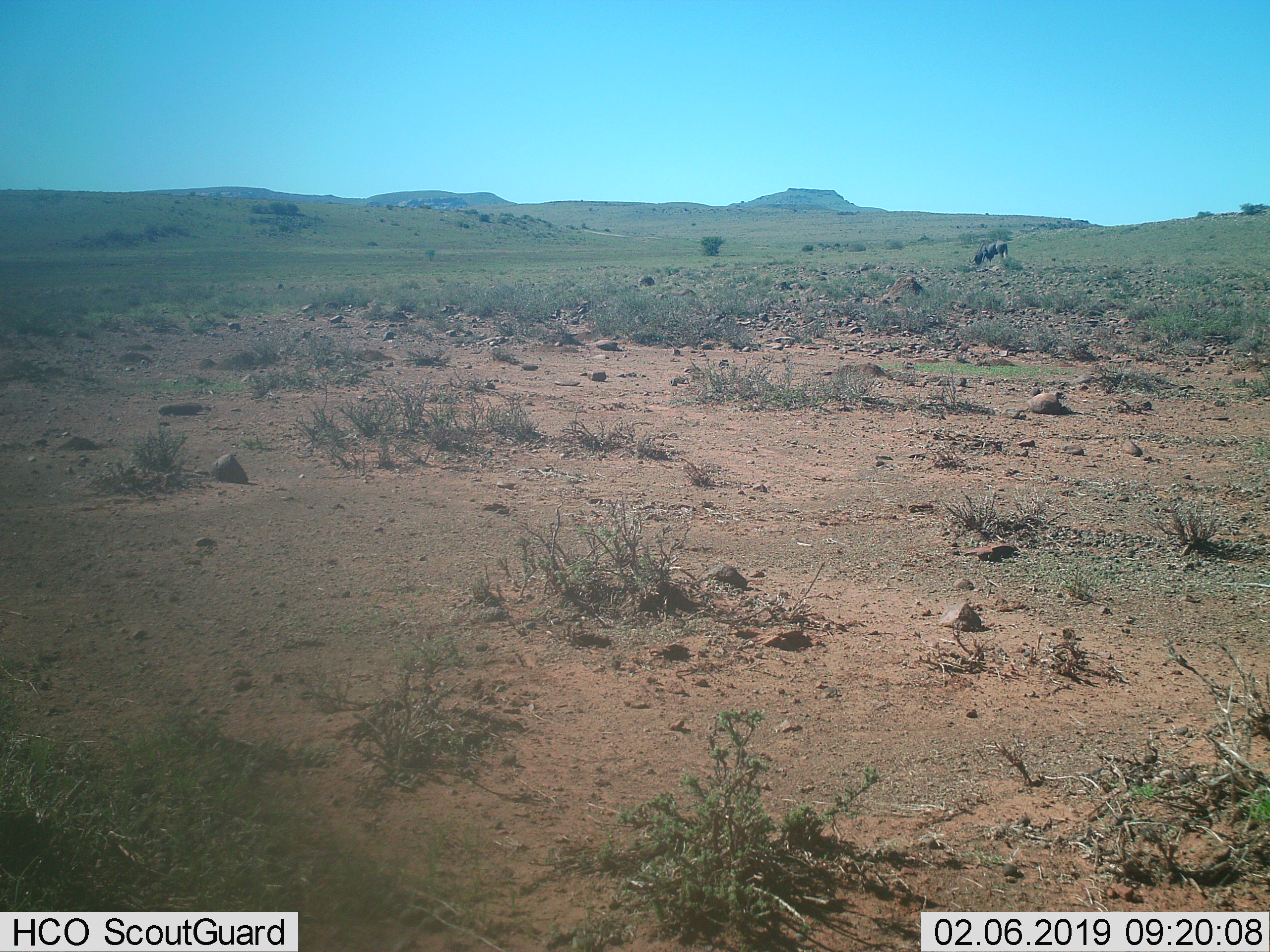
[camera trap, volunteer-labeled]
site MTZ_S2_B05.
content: unidentified animal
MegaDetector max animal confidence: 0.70